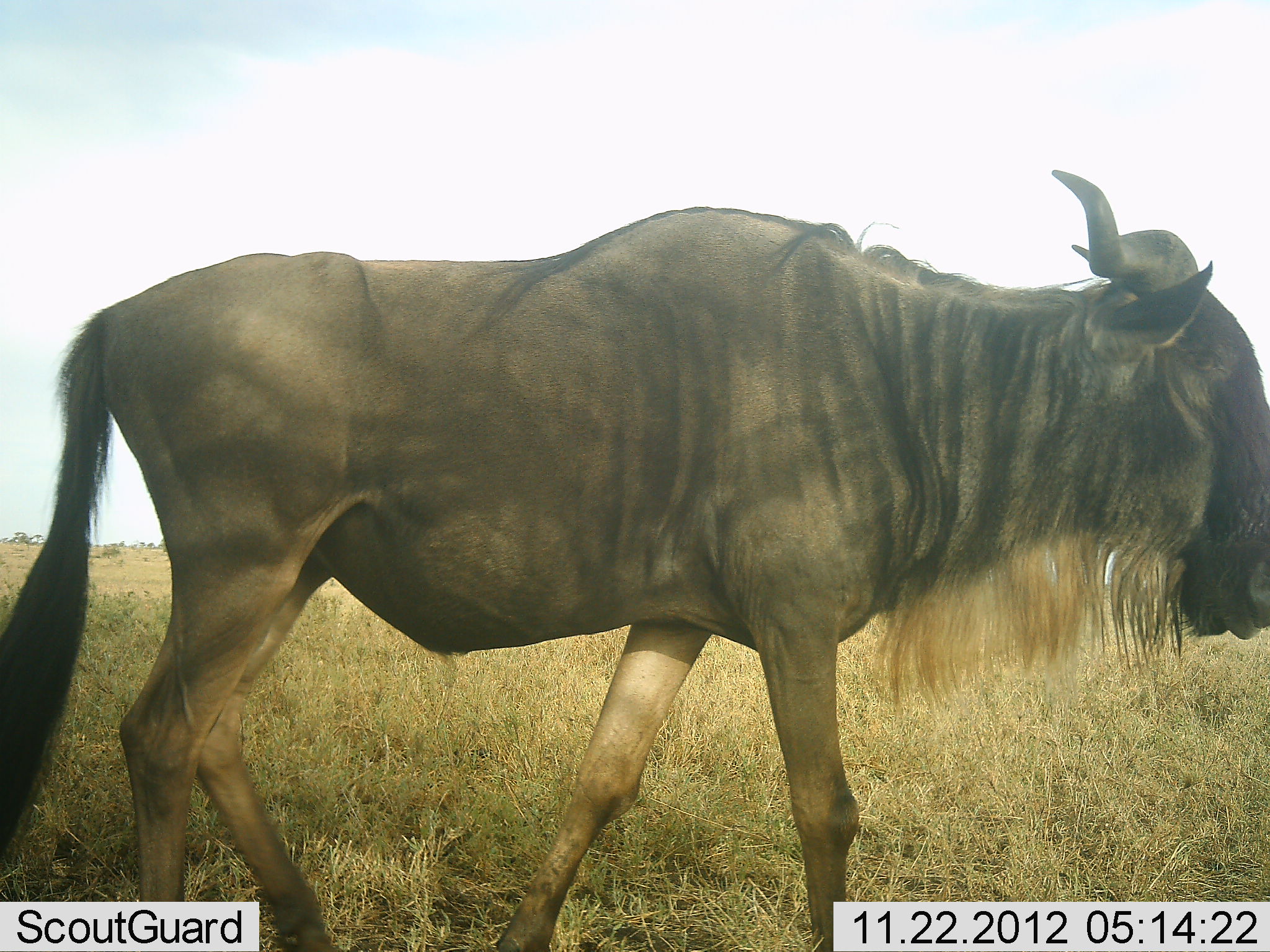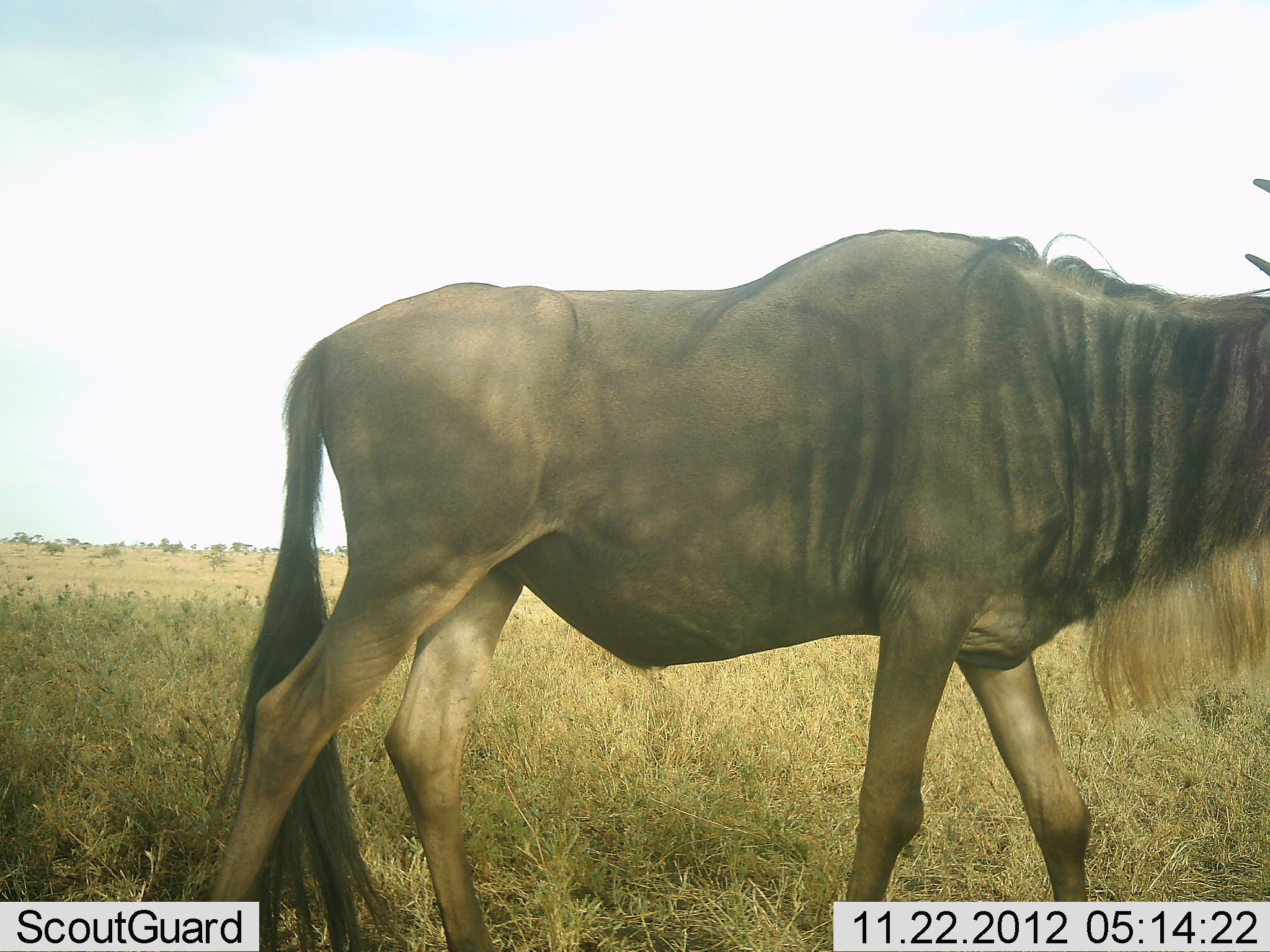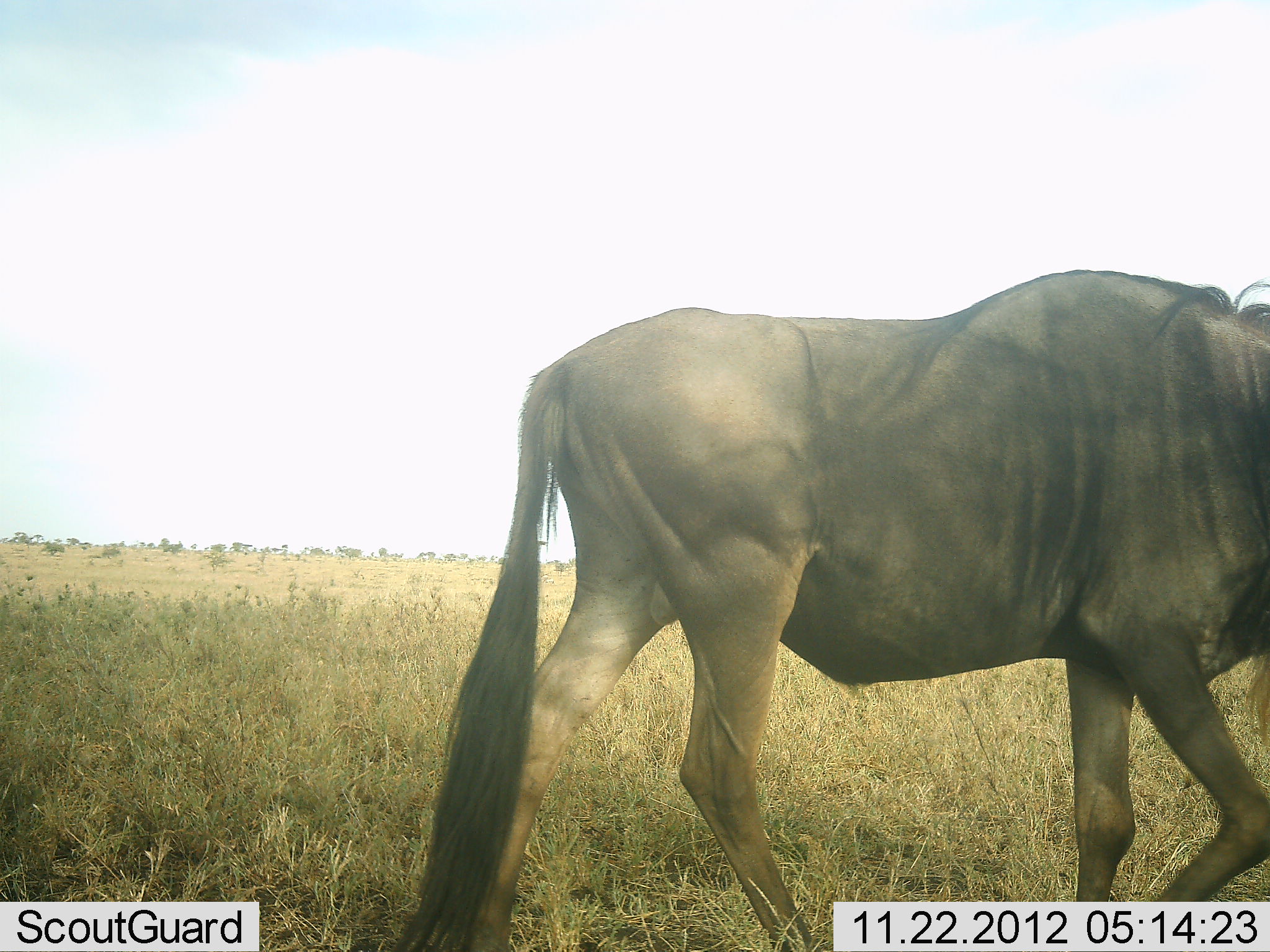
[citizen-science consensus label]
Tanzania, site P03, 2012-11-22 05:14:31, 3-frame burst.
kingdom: Animalia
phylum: Chordata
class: Mammalia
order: Artiodactyla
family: Bovidae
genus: Connochaetes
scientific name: Connochaetes taurinus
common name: blue wildebeest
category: wildebeest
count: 1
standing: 10%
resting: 0%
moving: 90%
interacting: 0%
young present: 0%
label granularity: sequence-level